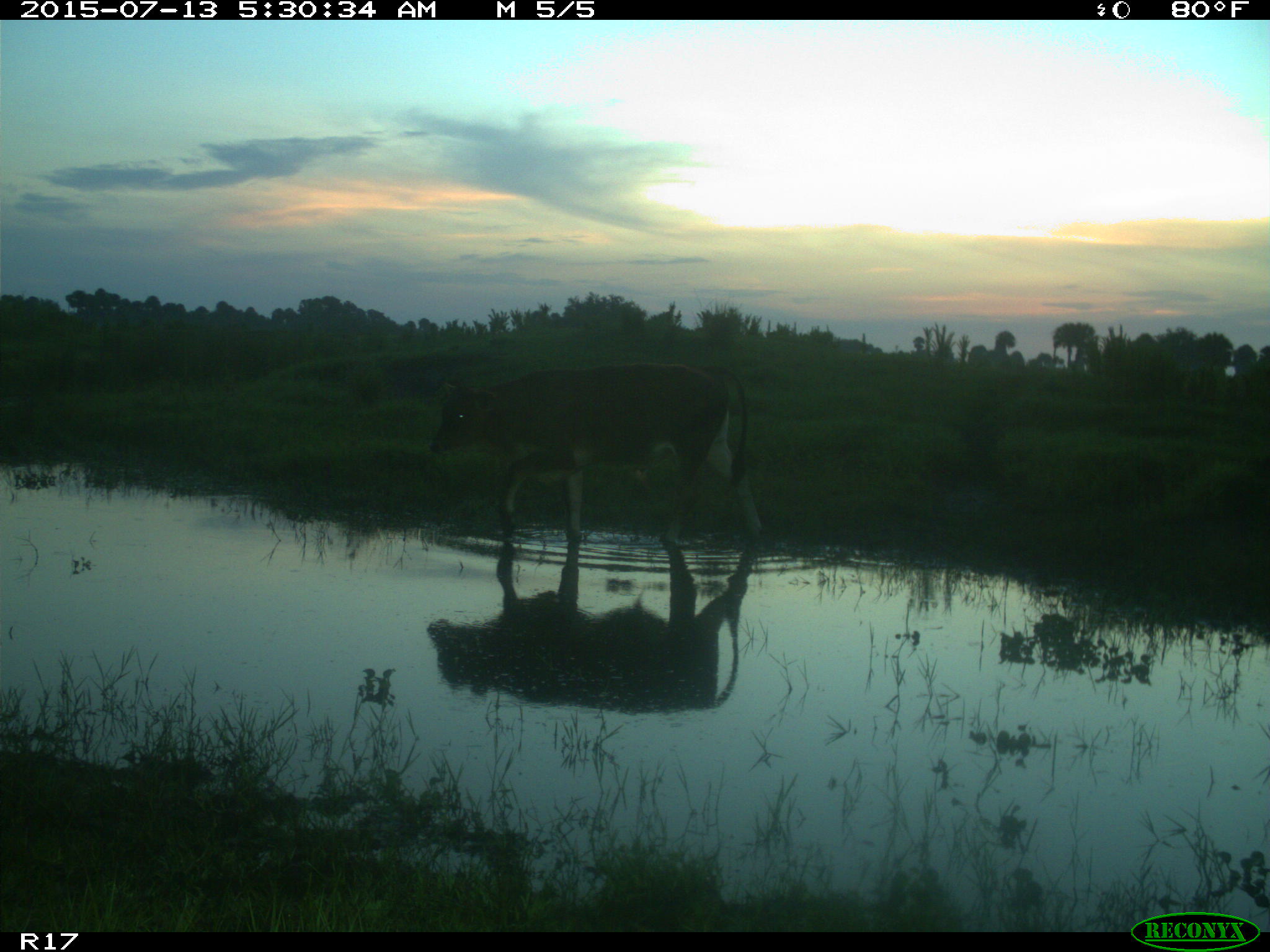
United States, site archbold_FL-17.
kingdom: Animalia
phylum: Chordata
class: Mammalia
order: Artiodactyla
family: Bovidae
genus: Bos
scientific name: Bos taurus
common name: domestic cow